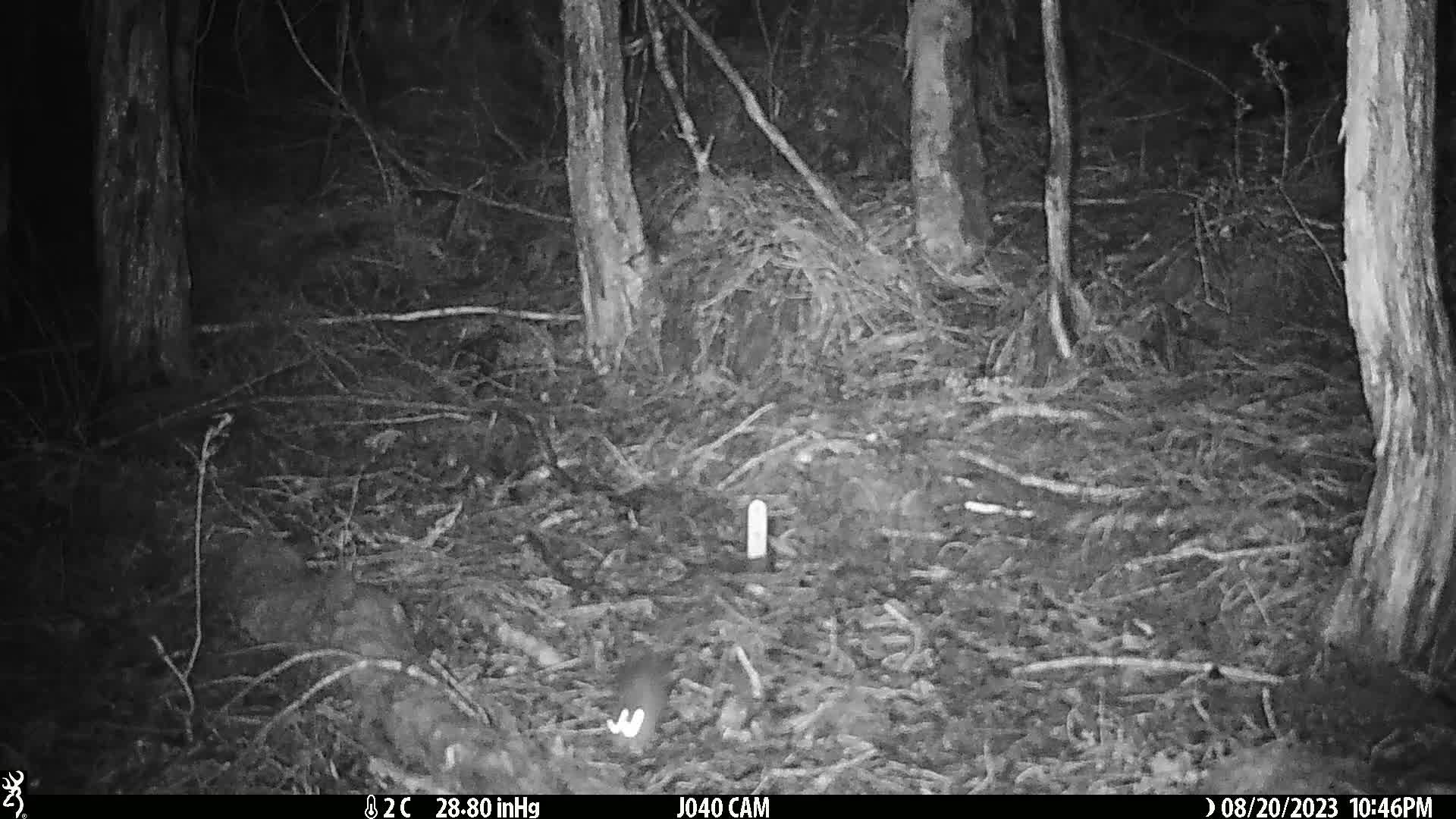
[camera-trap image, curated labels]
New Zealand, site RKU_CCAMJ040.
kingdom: Animalia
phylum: Chordata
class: Mammalia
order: Rodentia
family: Muridae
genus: Rattus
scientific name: Rattus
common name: rat